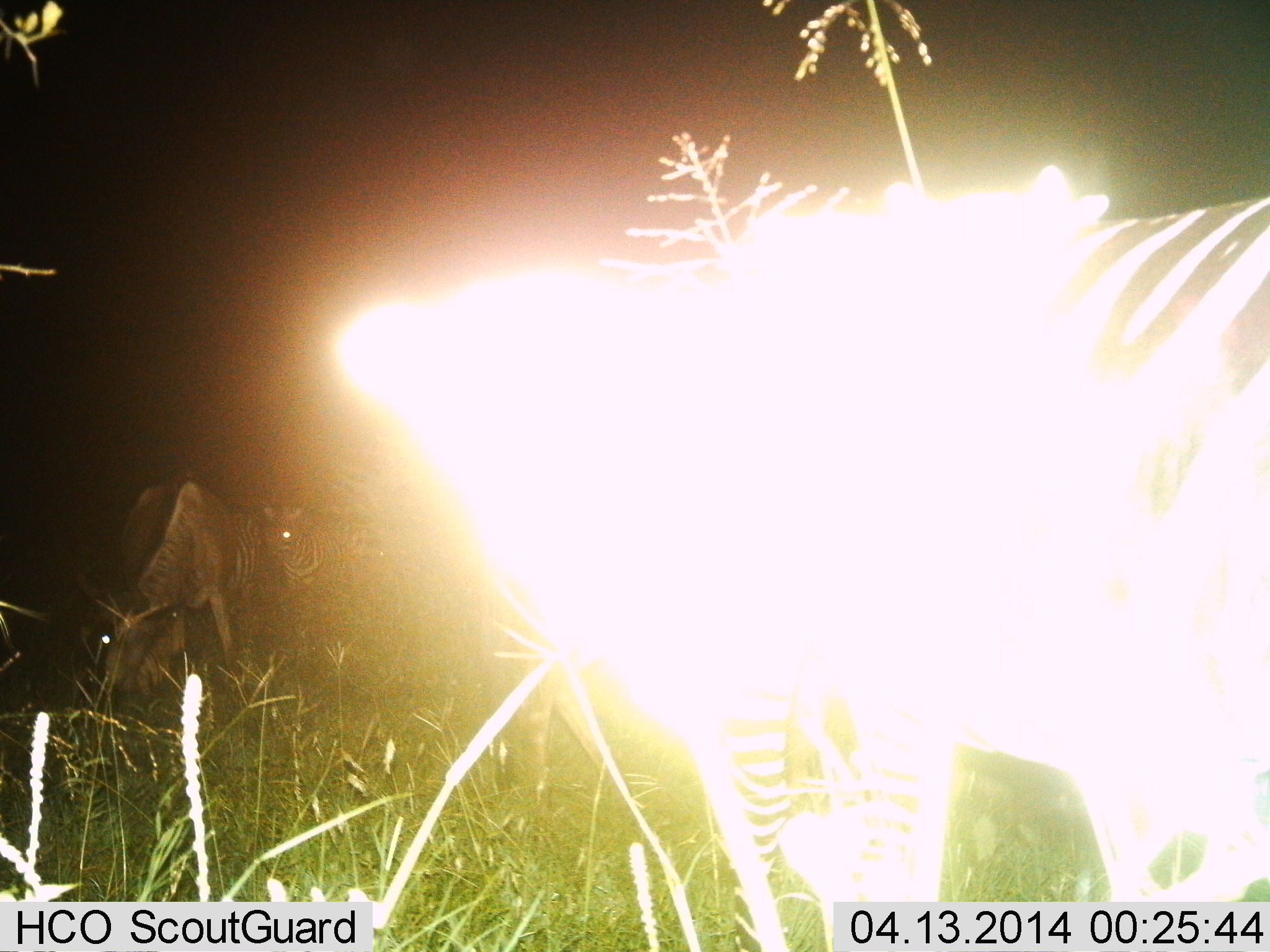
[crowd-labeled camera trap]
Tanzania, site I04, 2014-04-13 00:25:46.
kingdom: Animalia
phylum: Chordata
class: Mammalia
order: Artiodactyla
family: Bovidae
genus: Connochaetes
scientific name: Connochaetes taurinus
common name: blue wildebeest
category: wildebeest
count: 1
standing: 10%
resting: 0%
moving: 0%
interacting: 0%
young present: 0%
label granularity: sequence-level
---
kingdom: Animalia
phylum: Chordata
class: Mammalia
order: Perissodactyla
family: Equidae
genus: Equus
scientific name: Equus quagga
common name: plains zebra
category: zebra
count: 3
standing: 92%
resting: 0%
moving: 0%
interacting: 0%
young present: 0%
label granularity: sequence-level